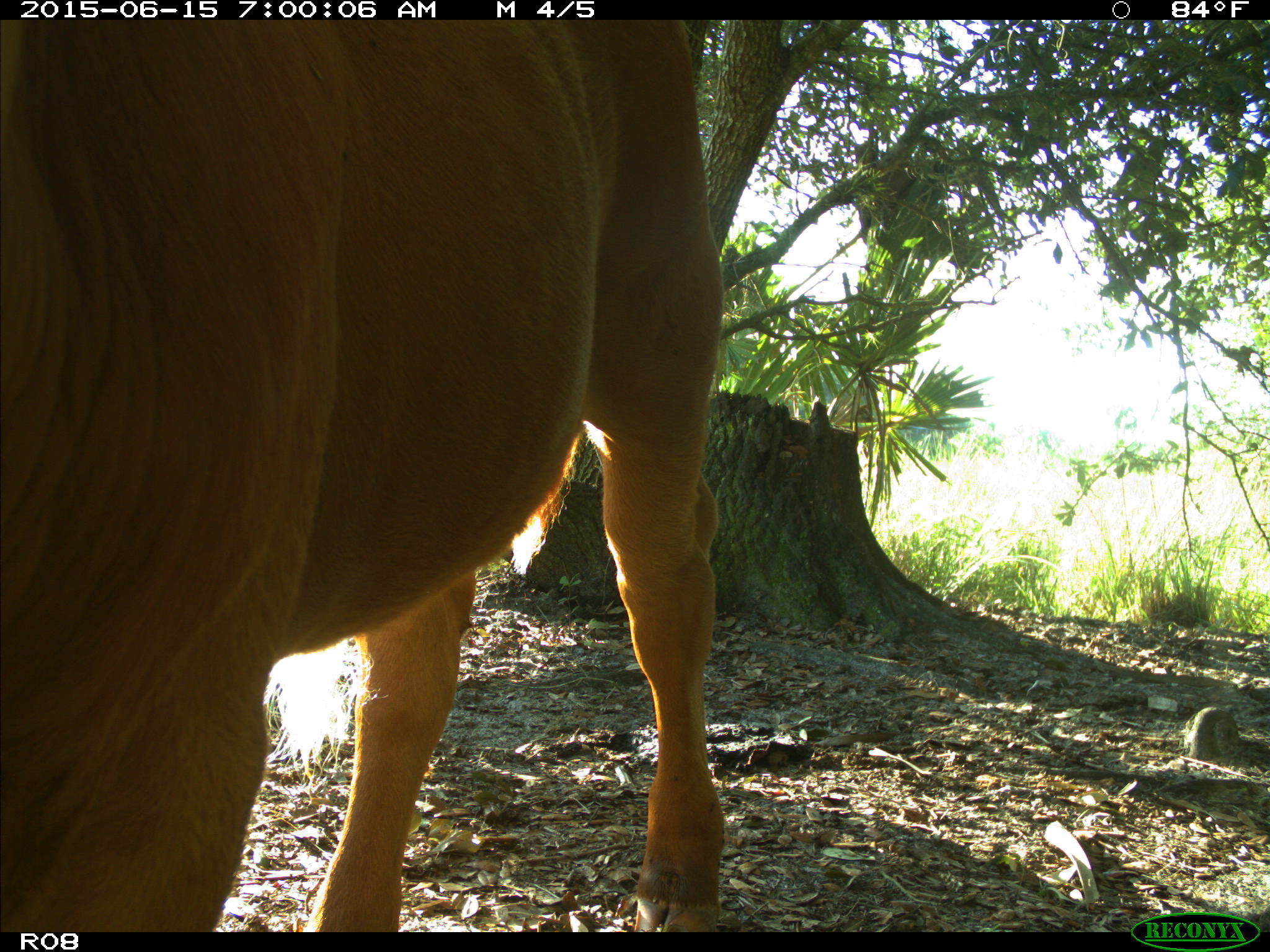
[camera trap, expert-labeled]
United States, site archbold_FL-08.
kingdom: Animalia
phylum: Chordata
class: Mammalia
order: Artiodactyla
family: Bovidae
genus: Bos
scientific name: Bos taurus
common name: domestic cow